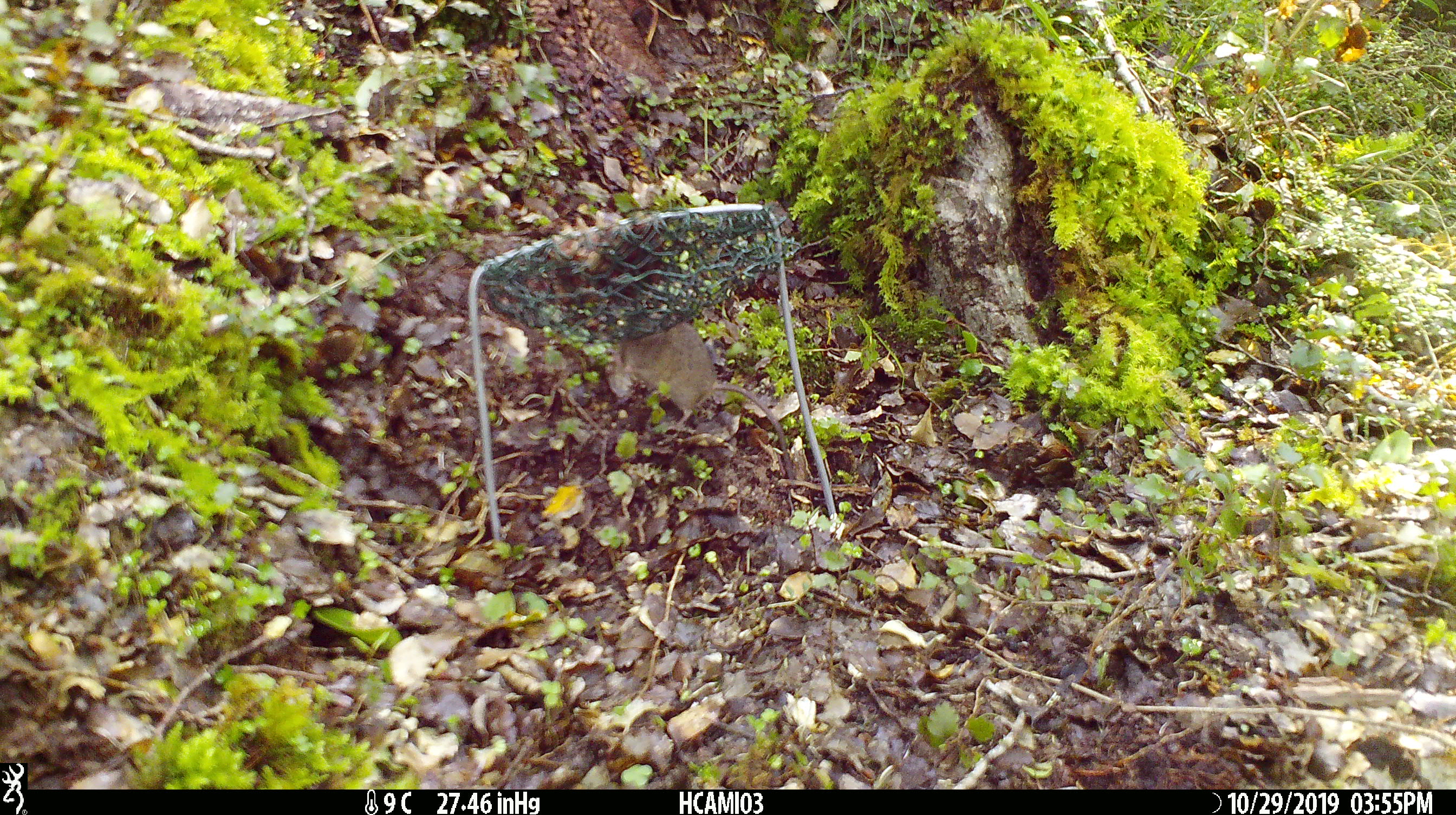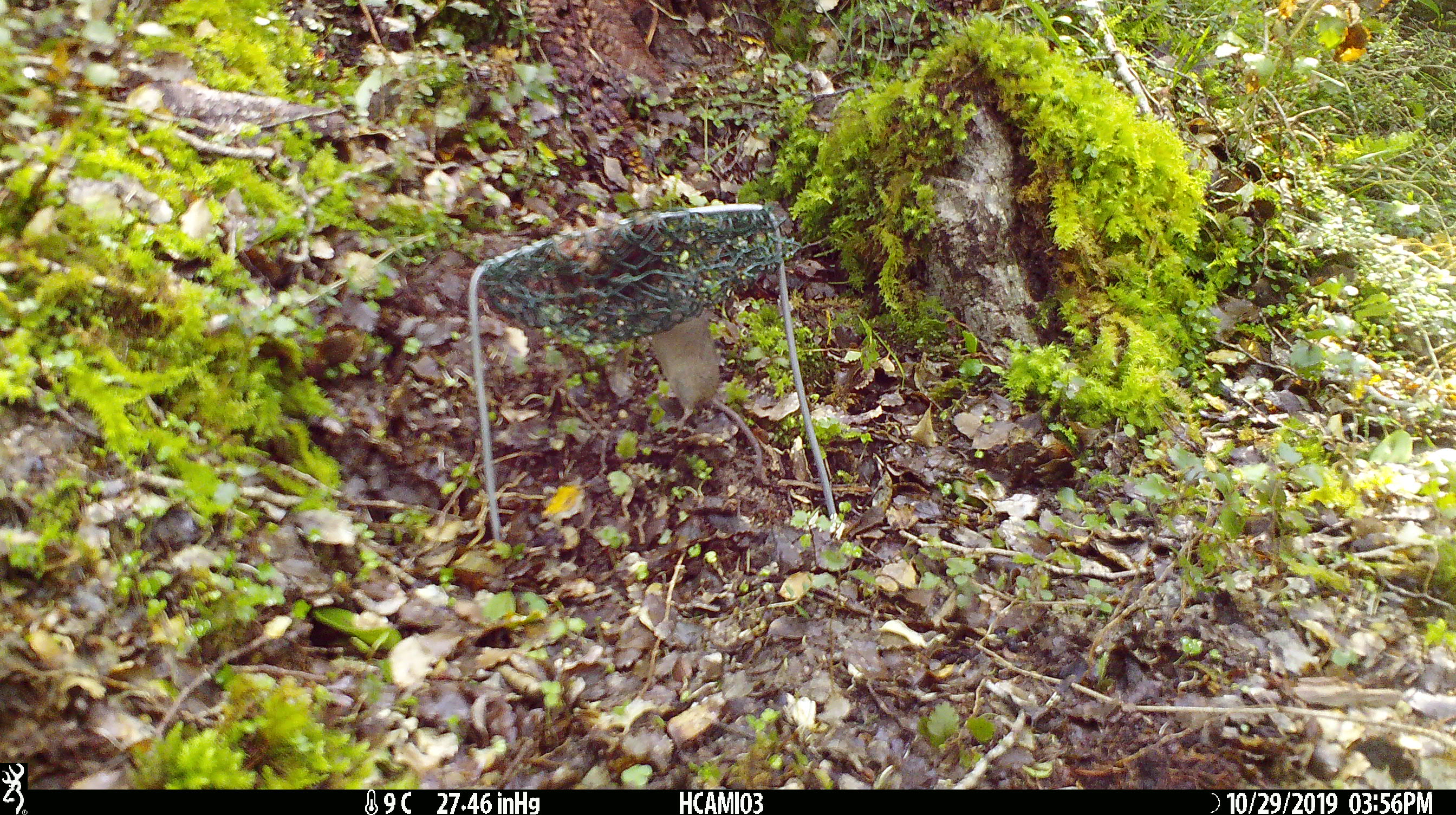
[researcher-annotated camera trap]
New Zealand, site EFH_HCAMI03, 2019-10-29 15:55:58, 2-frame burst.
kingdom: Animalia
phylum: Chordata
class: Mammalia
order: Rodentia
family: Muridae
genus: Mus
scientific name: Mus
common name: mouse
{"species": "mouse (Mus)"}